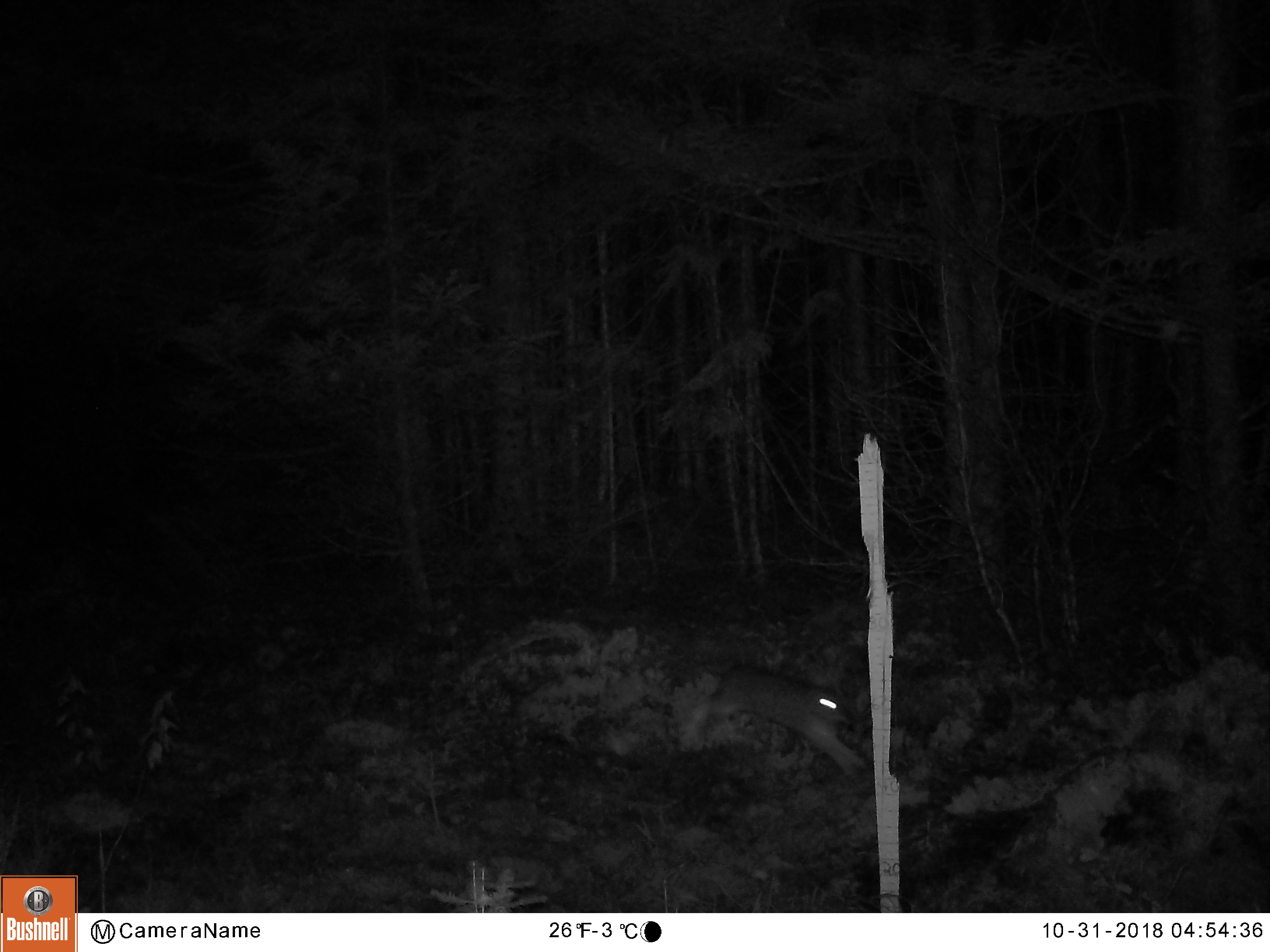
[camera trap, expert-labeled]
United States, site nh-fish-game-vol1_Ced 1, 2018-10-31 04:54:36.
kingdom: Animalia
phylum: Chordata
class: Mammalia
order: Lagomorpha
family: Leporidae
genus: Lepus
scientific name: Lepus americanus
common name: snowshoe hare